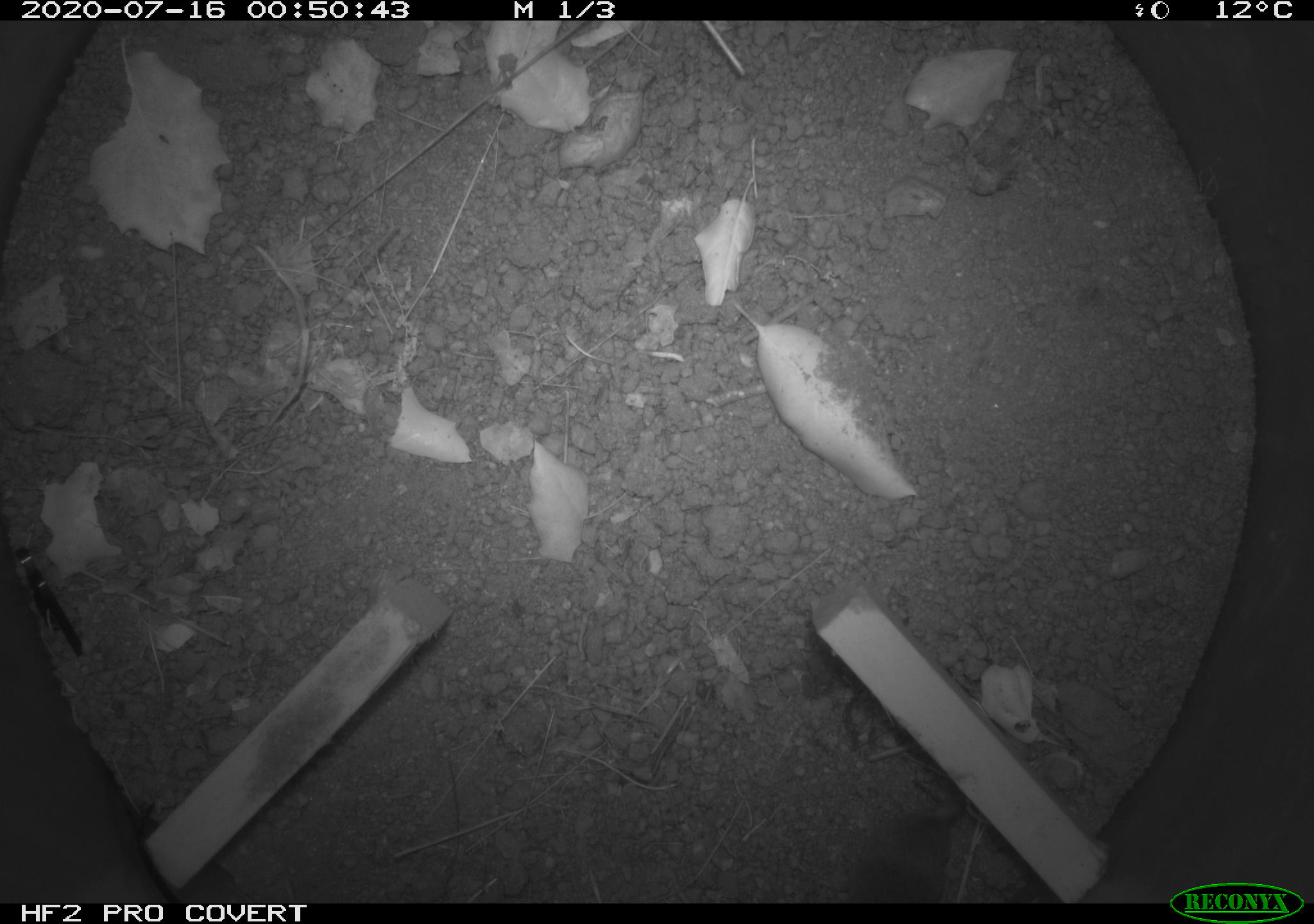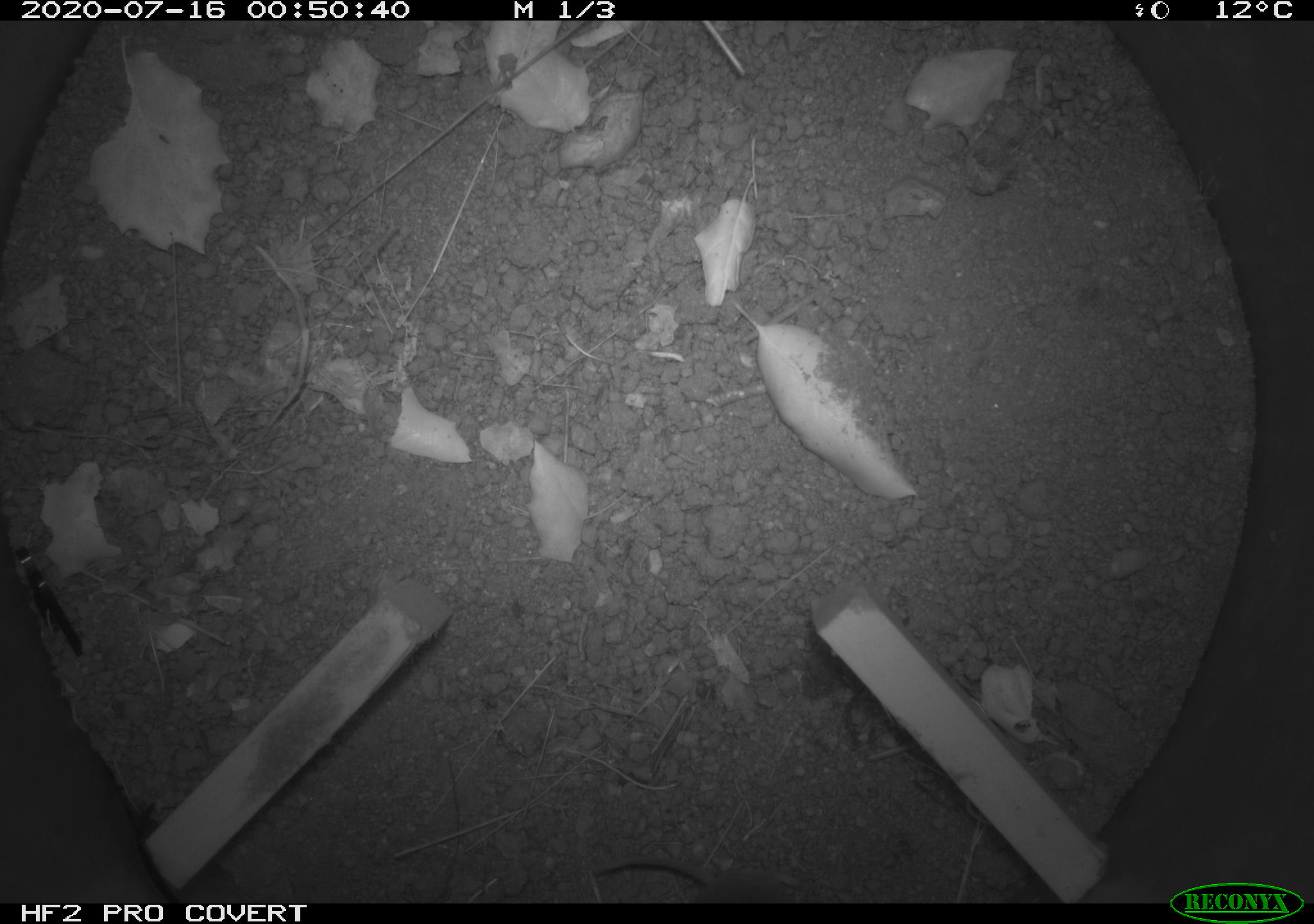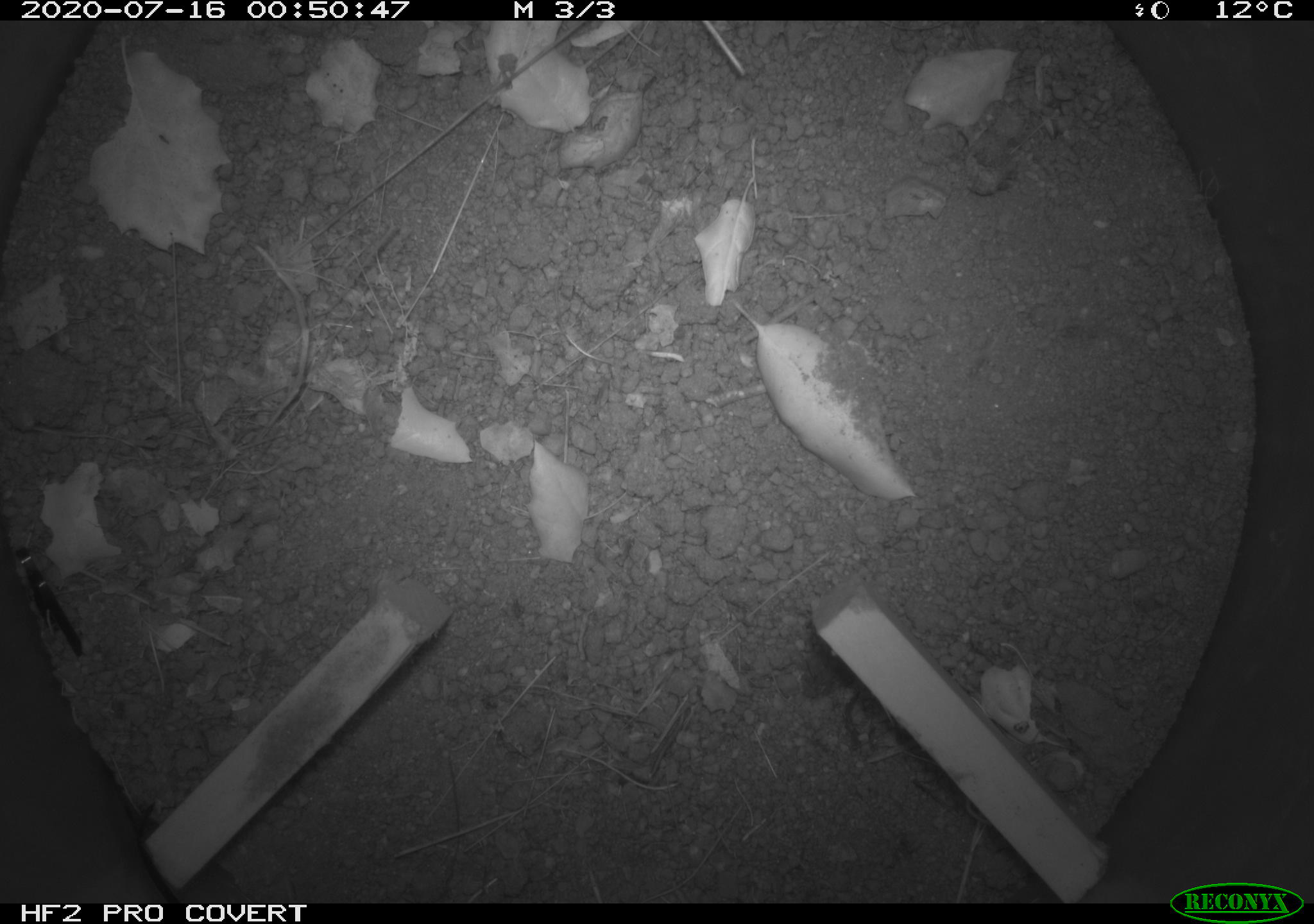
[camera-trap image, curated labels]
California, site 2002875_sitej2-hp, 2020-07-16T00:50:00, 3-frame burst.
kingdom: Animalia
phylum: Chordata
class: Mammalia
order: Eulipotyphla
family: Soricidae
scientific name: Soricidae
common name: shrews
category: soricidae family